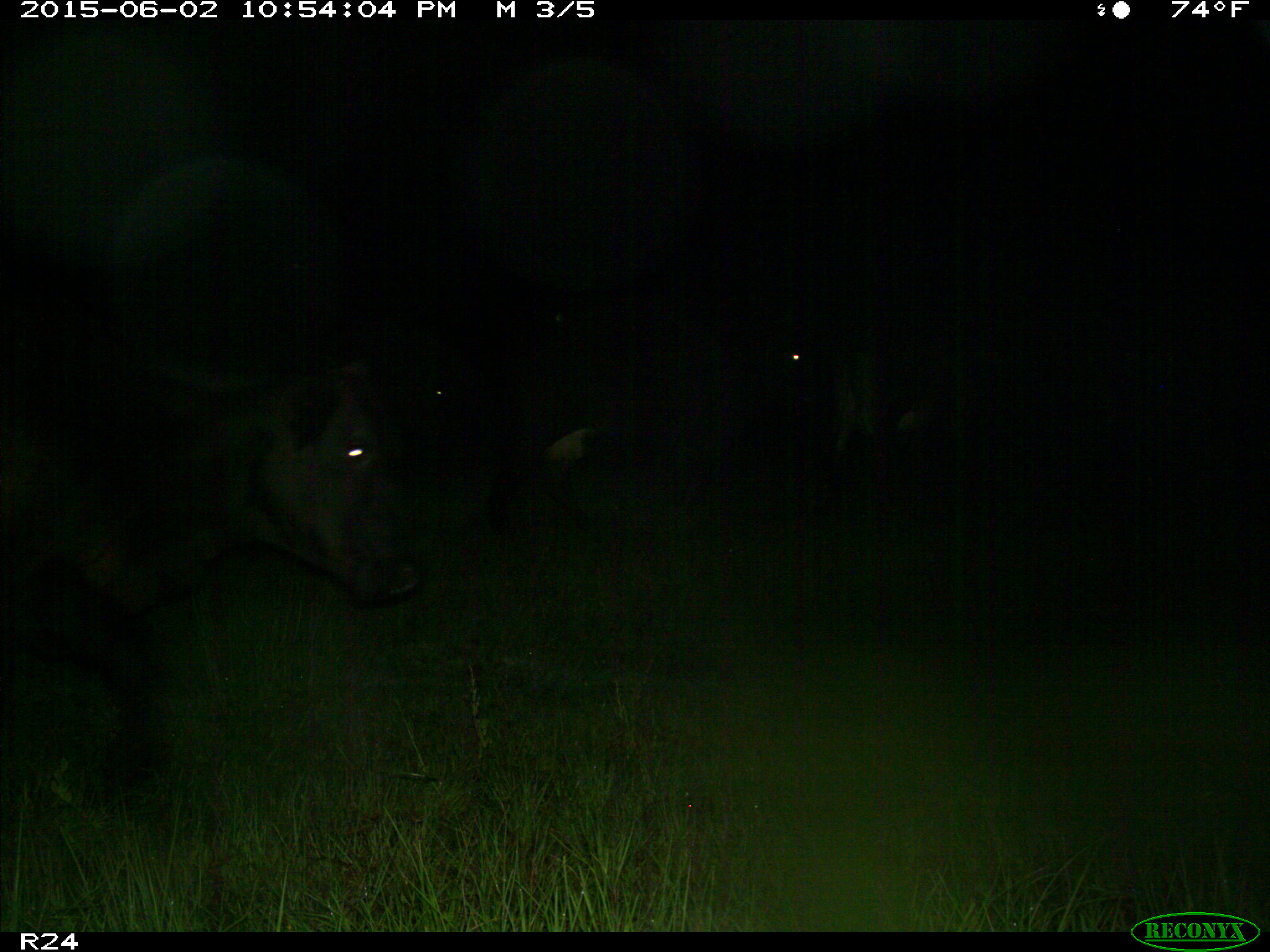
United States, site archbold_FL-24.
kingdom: Animalia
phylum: Chordata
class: Mammalia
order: Artiodactyla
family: Bovidae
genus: Bos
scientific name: Bos taurus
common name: domestic cow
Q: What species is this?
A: Bos taurus (domestic cow).